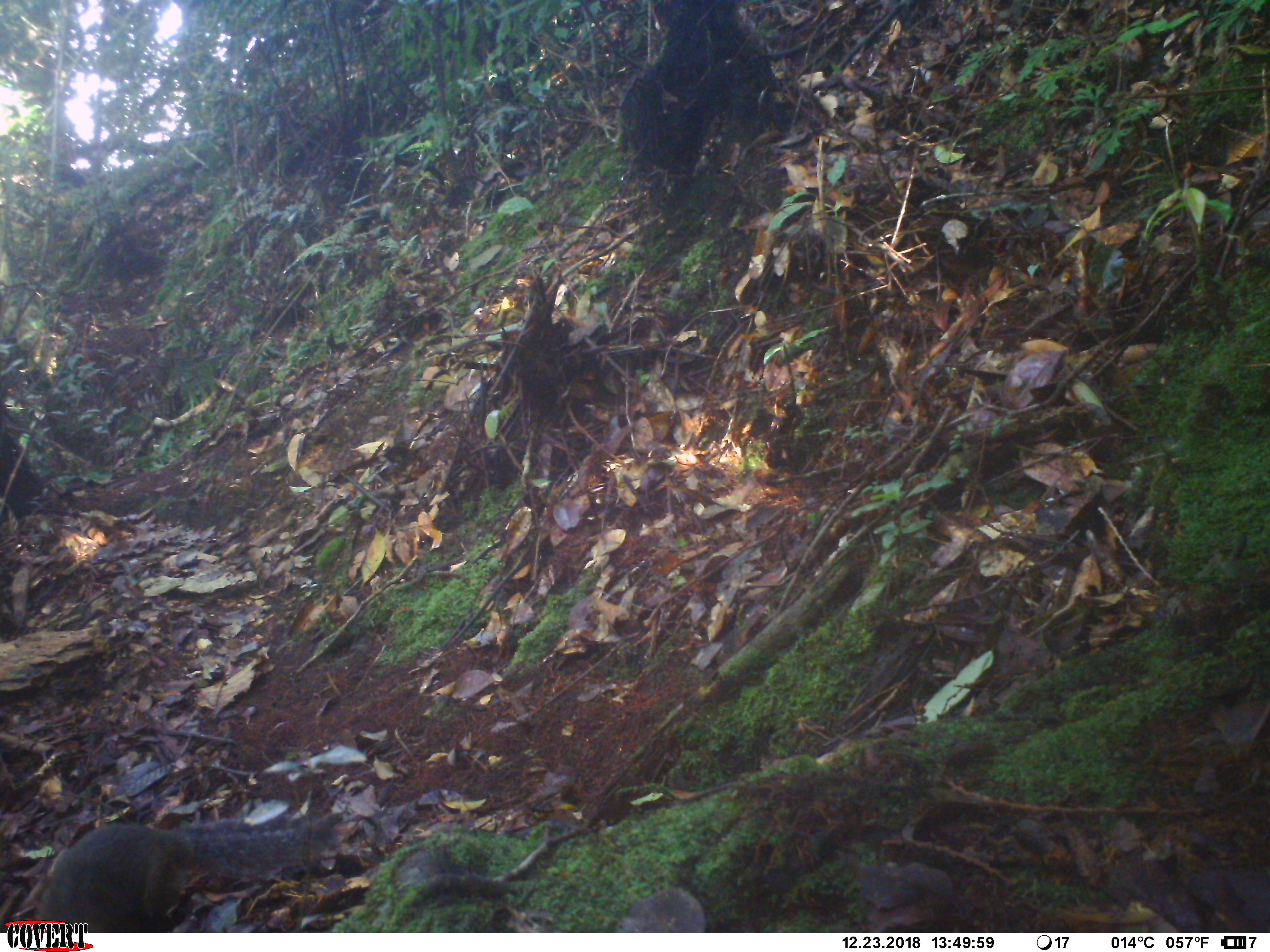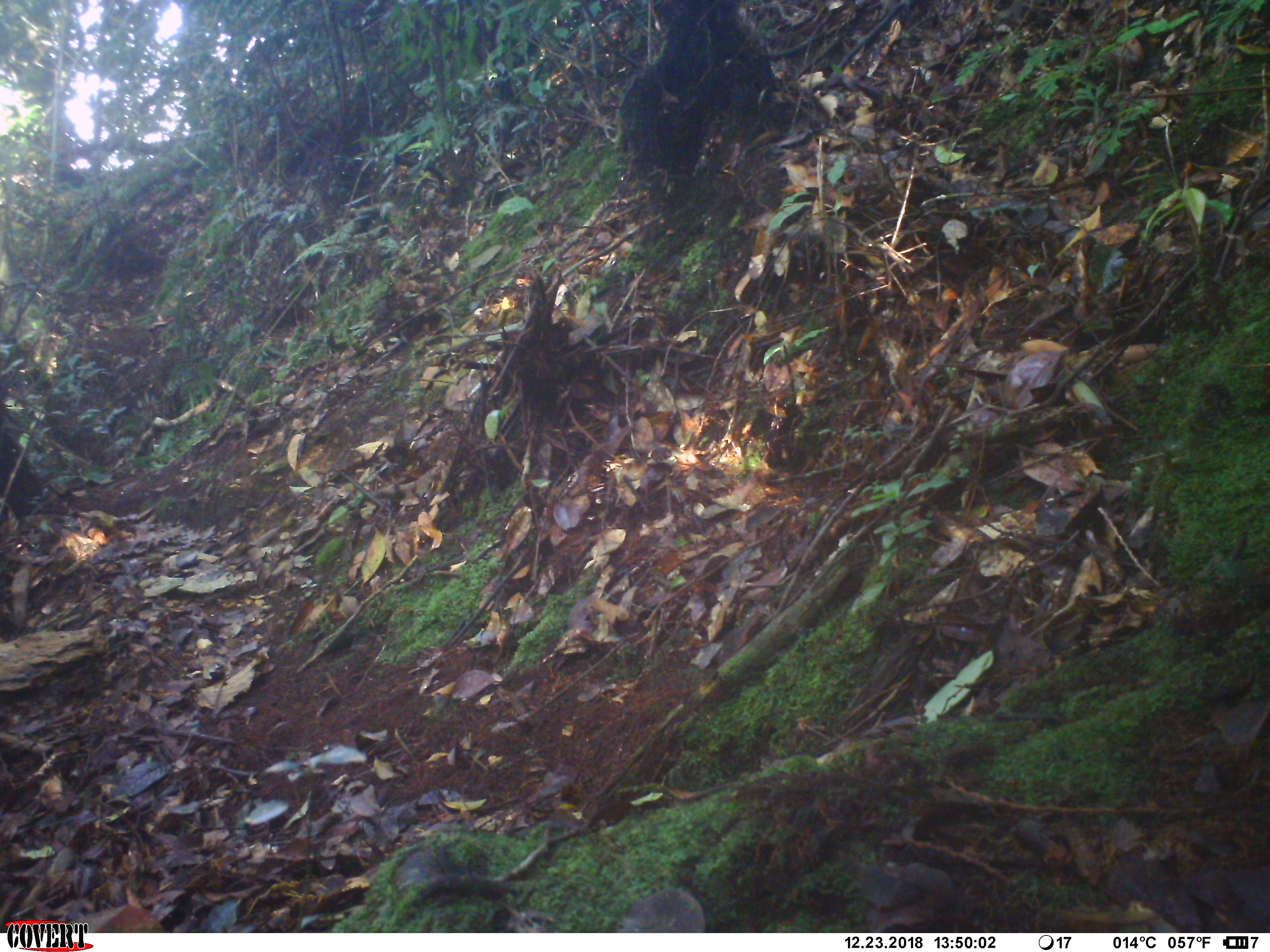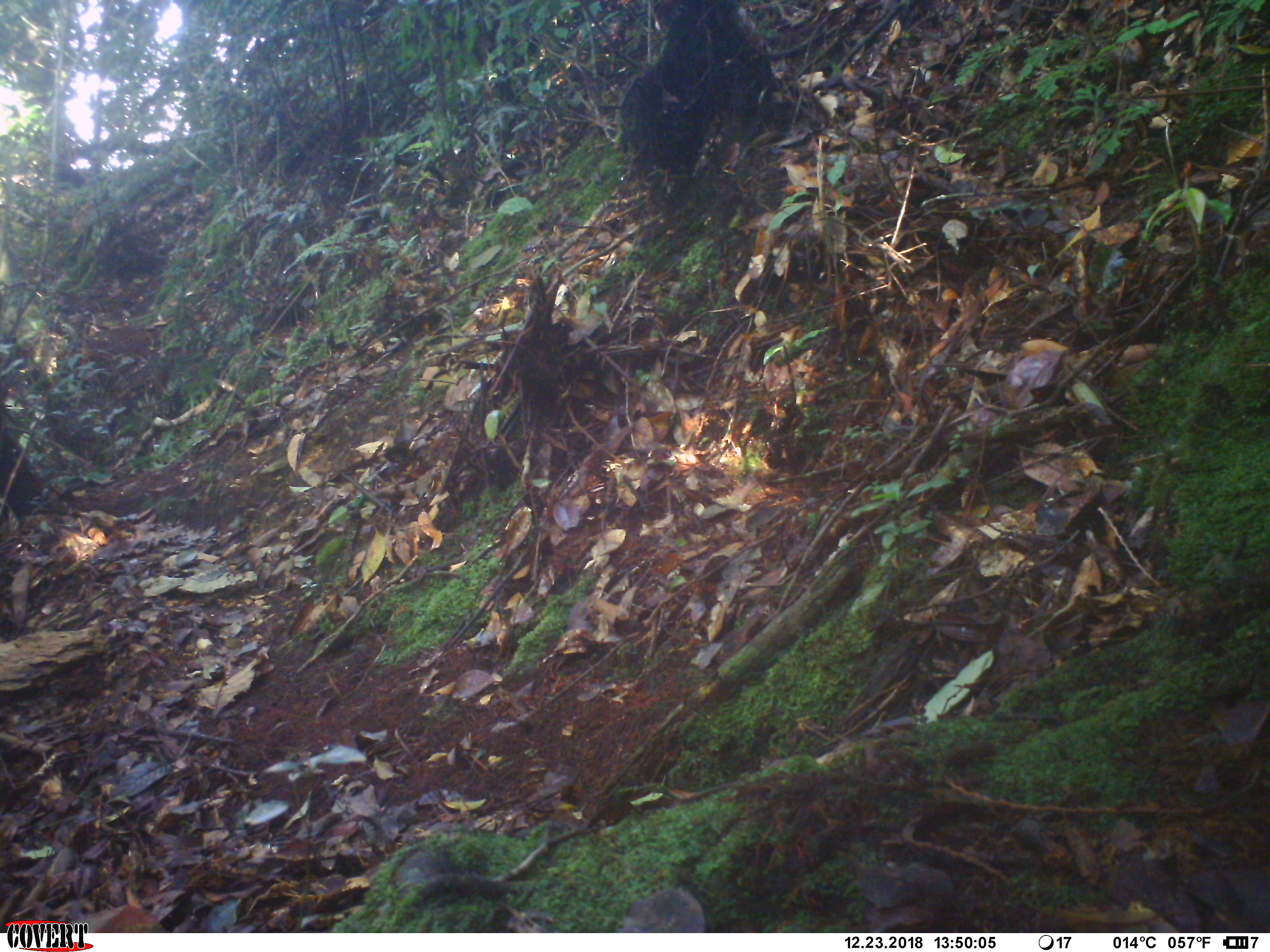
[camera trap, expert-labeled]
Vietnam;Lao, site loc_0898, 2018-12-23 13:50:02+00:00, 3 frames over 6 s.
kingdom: Animalia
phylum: Chordata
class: Mammalia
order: Rodentia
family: Sciuridae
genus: Dremomys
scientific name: Dremomys rufigenis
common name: red-cheeked squirrel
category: red cheeked squirrel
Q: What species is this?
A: Red cheeked squirrel (red-cheeked squirrel) (Dremomys rufigenis).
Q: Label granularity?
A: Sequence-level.